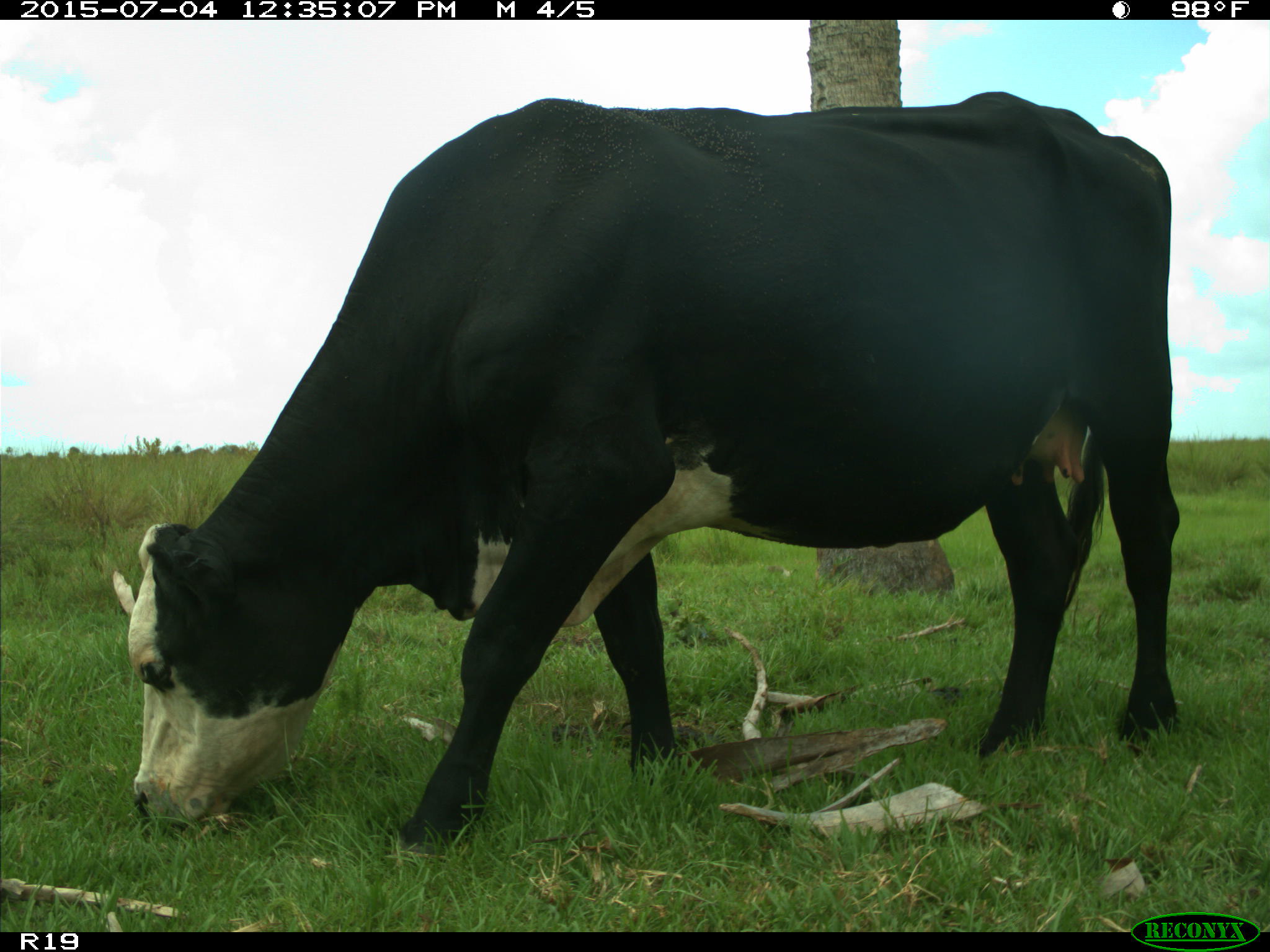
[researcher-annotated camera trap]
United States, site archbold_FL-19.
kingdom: Animalia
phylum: Chordata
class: Mammalia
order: Artiodactyla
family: Bovidae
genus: Bos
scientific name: Bos taurus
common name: domestic cow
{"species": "Bos taurus (domestic cow)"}